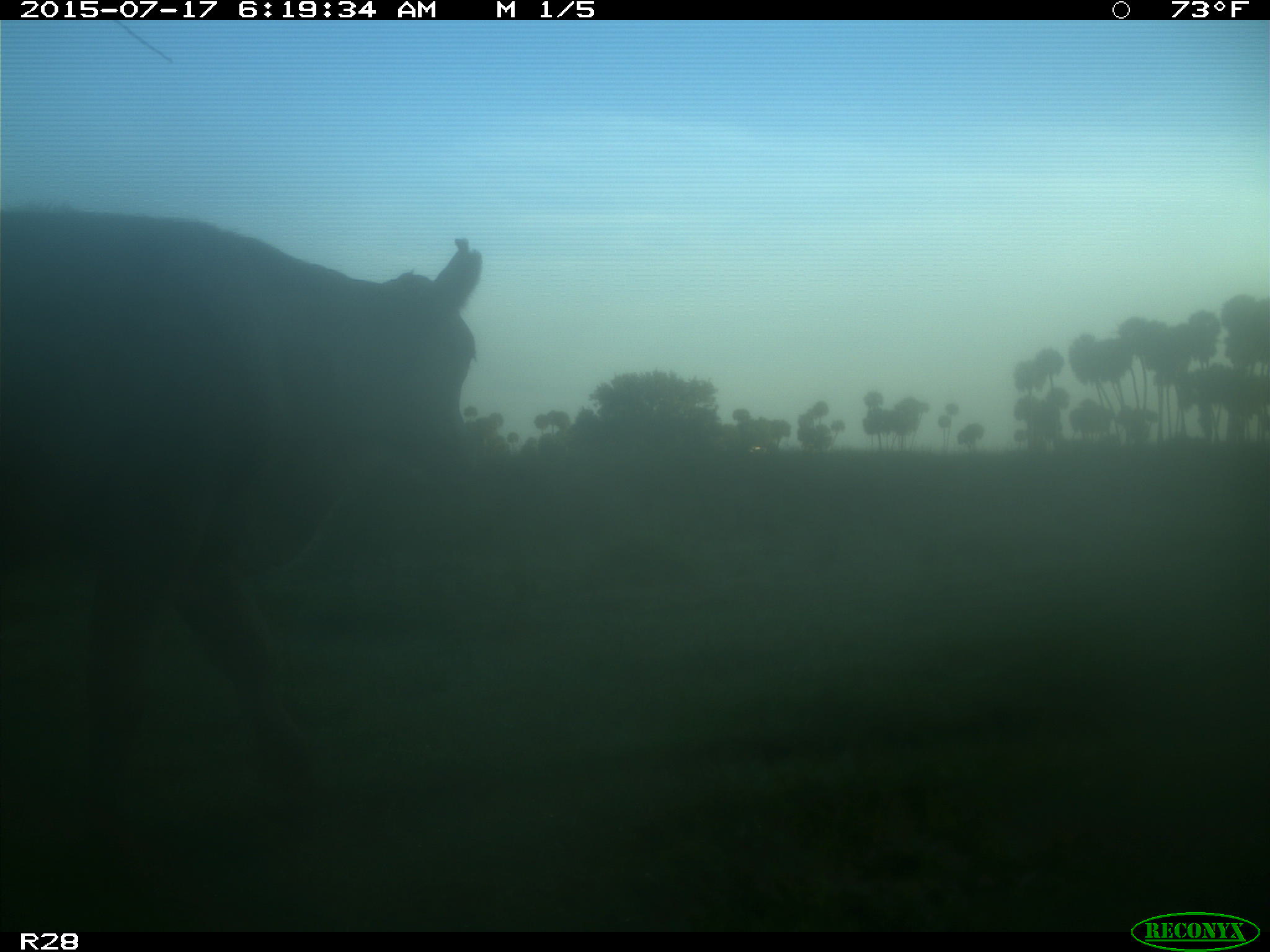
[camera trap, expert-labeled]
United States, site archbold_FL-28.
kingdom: Animalia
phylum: Chordata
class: Mammalia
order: Artiodactyla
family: Bovidae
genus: Bos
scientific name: Bos taurus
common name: domestic cow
Bos taurus (domestic cow).